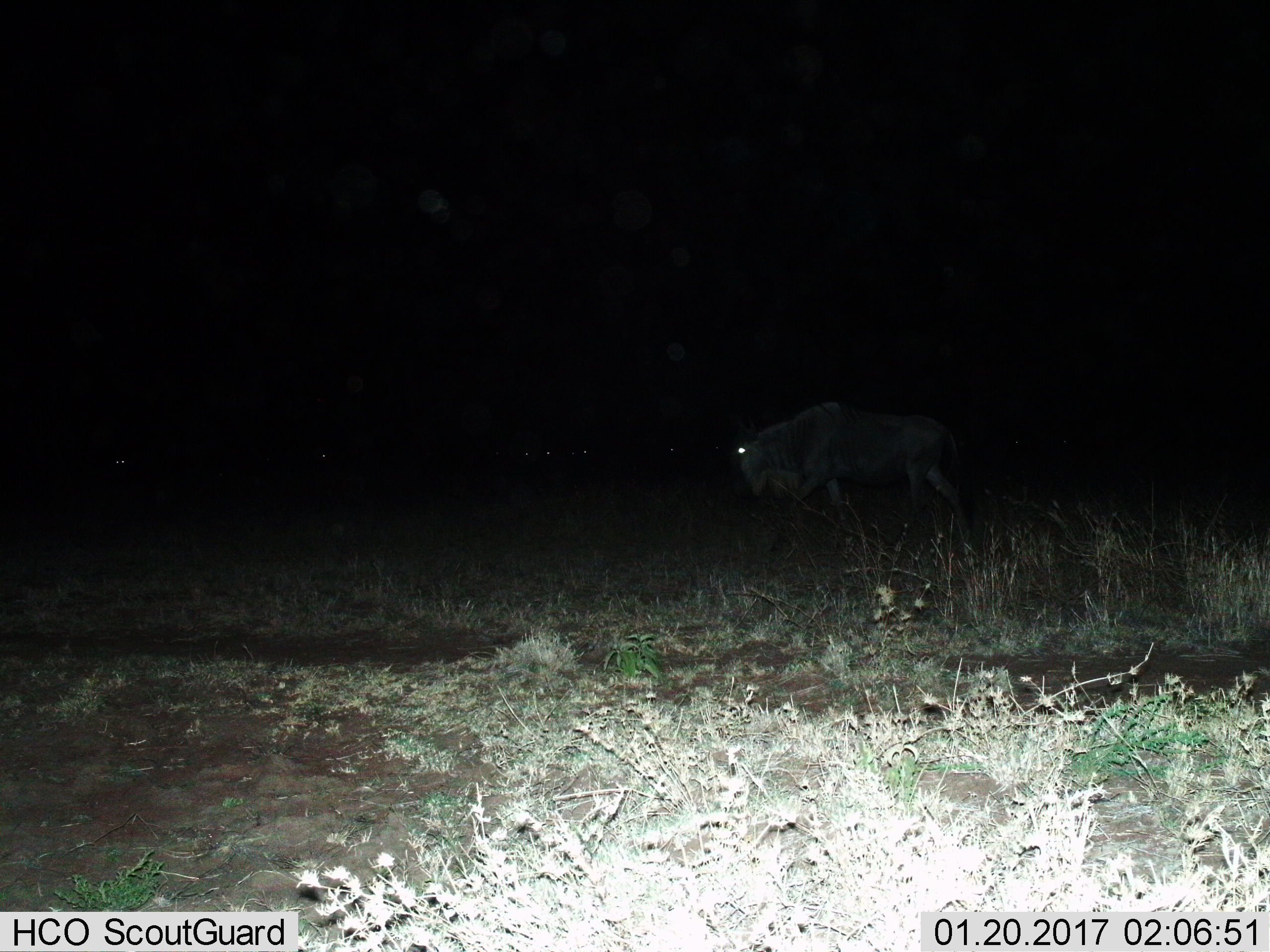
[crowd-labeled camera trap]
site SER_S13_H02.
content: unidentified animal